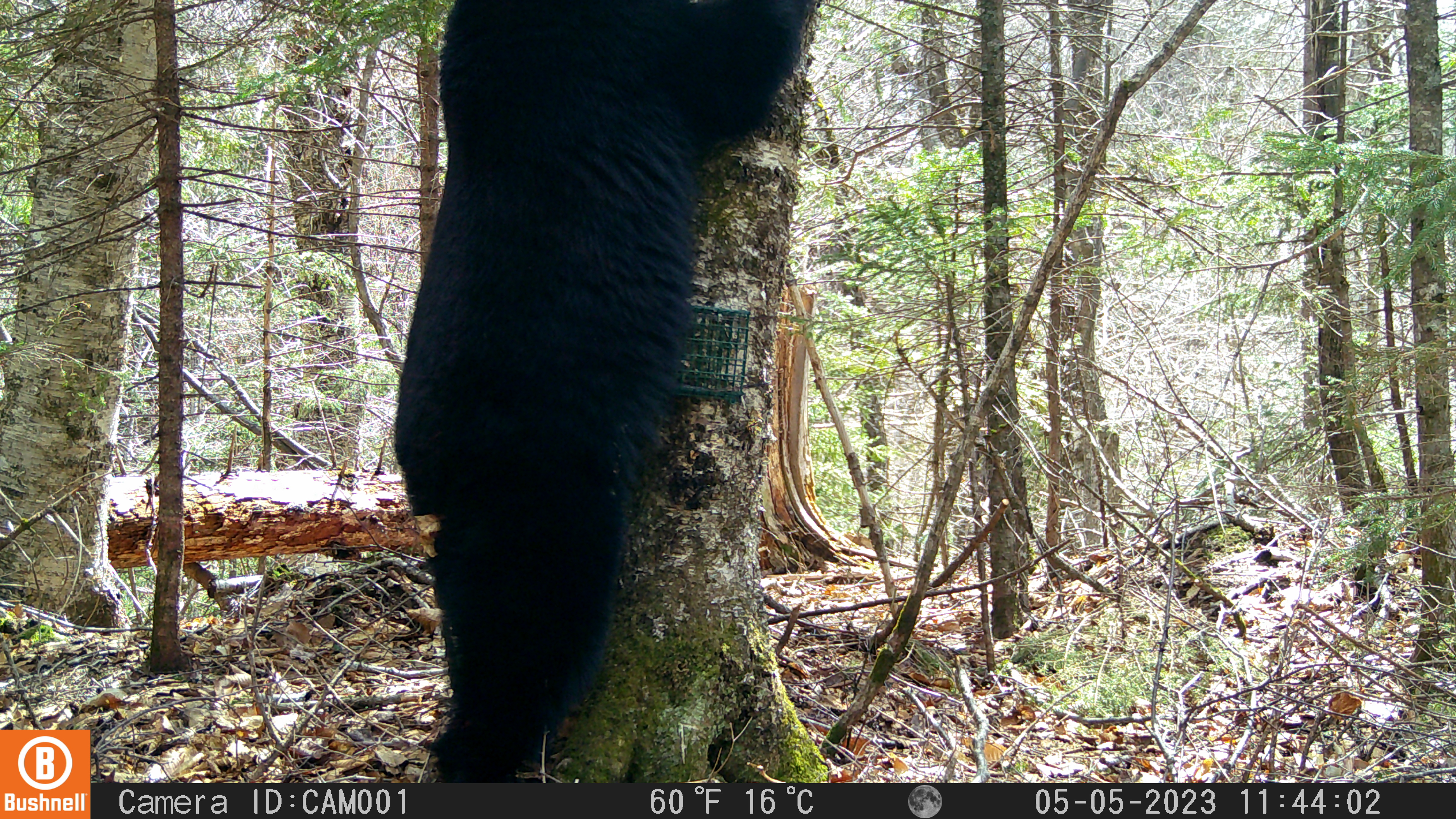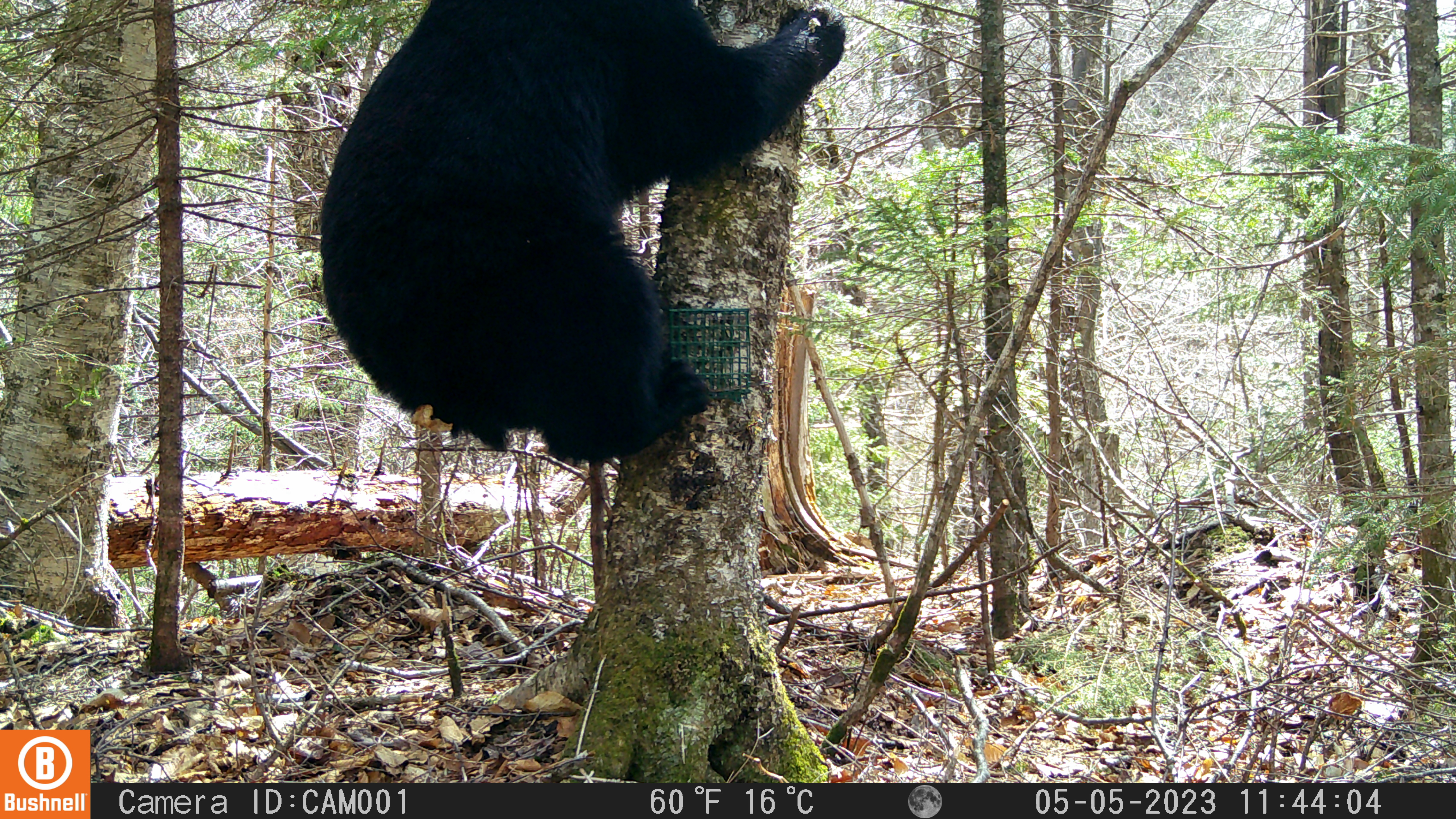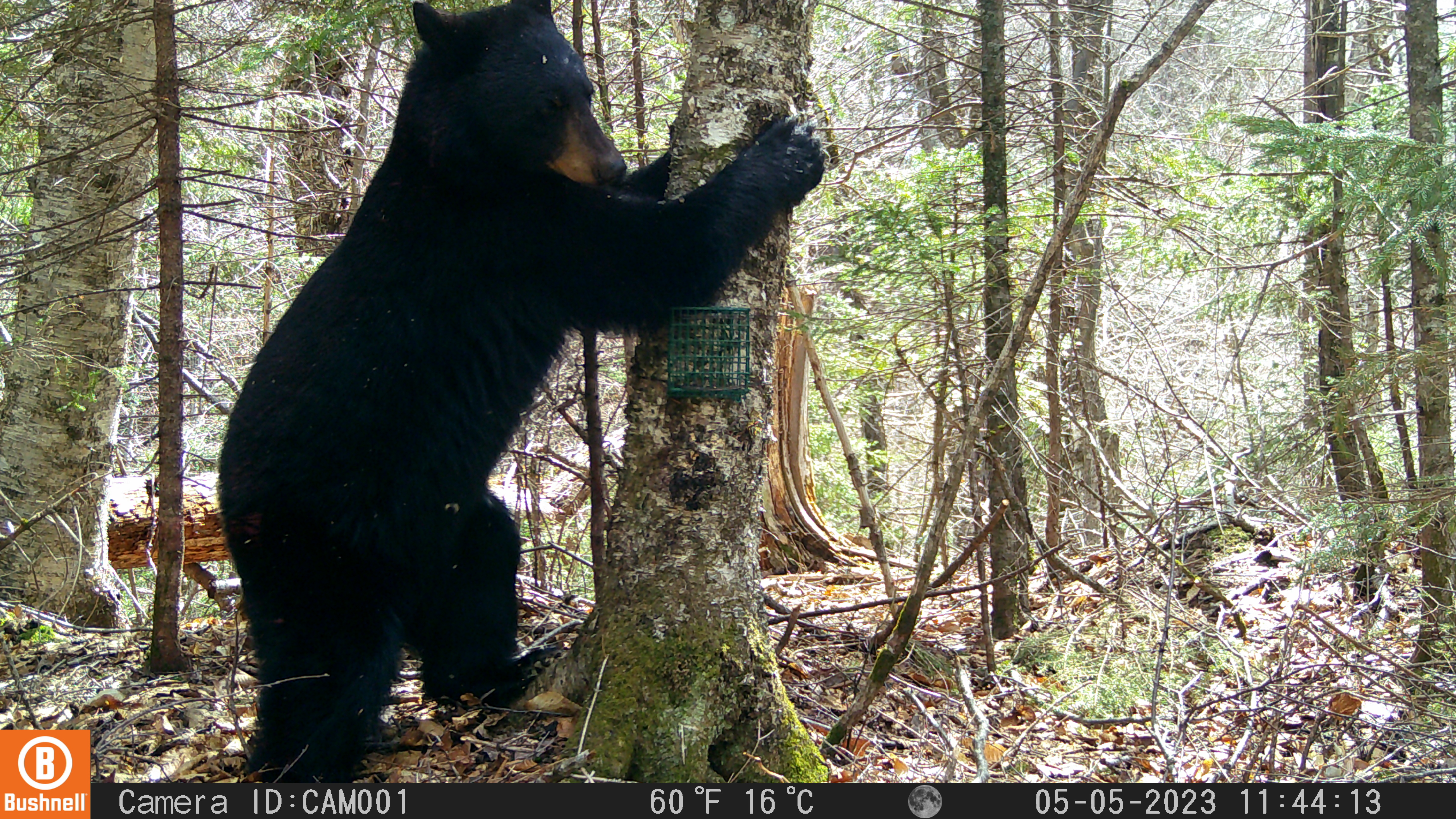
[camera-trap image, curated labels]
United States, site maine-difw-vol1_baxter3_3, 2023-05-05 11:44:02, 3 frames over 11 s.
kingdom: Animalia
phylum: Chordata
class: Mammalia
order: Carnivora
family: Ursidae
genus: Ursus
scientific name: Ursus americanus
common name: black bear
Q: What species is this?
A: Black bear (Ursus americanus).